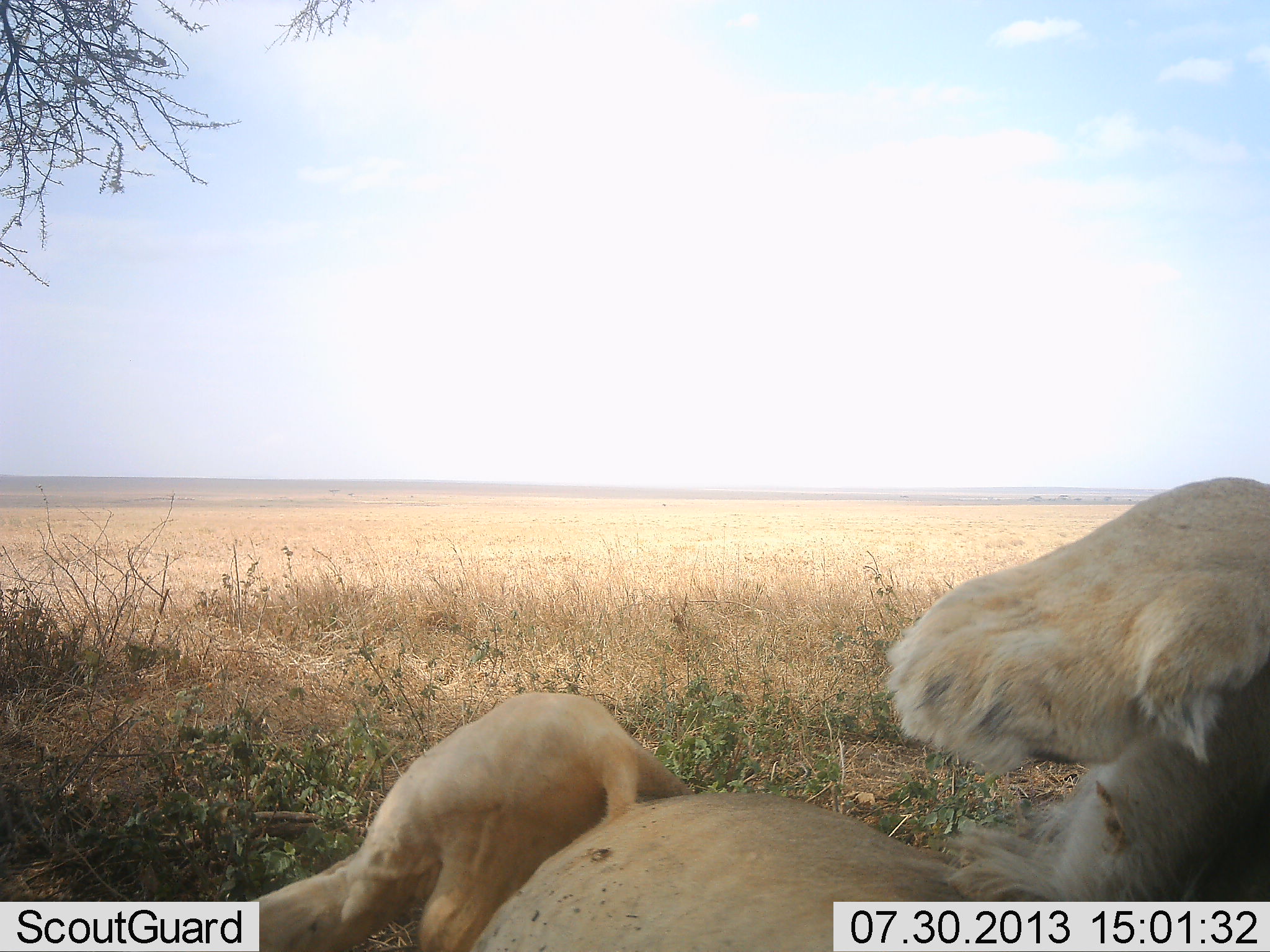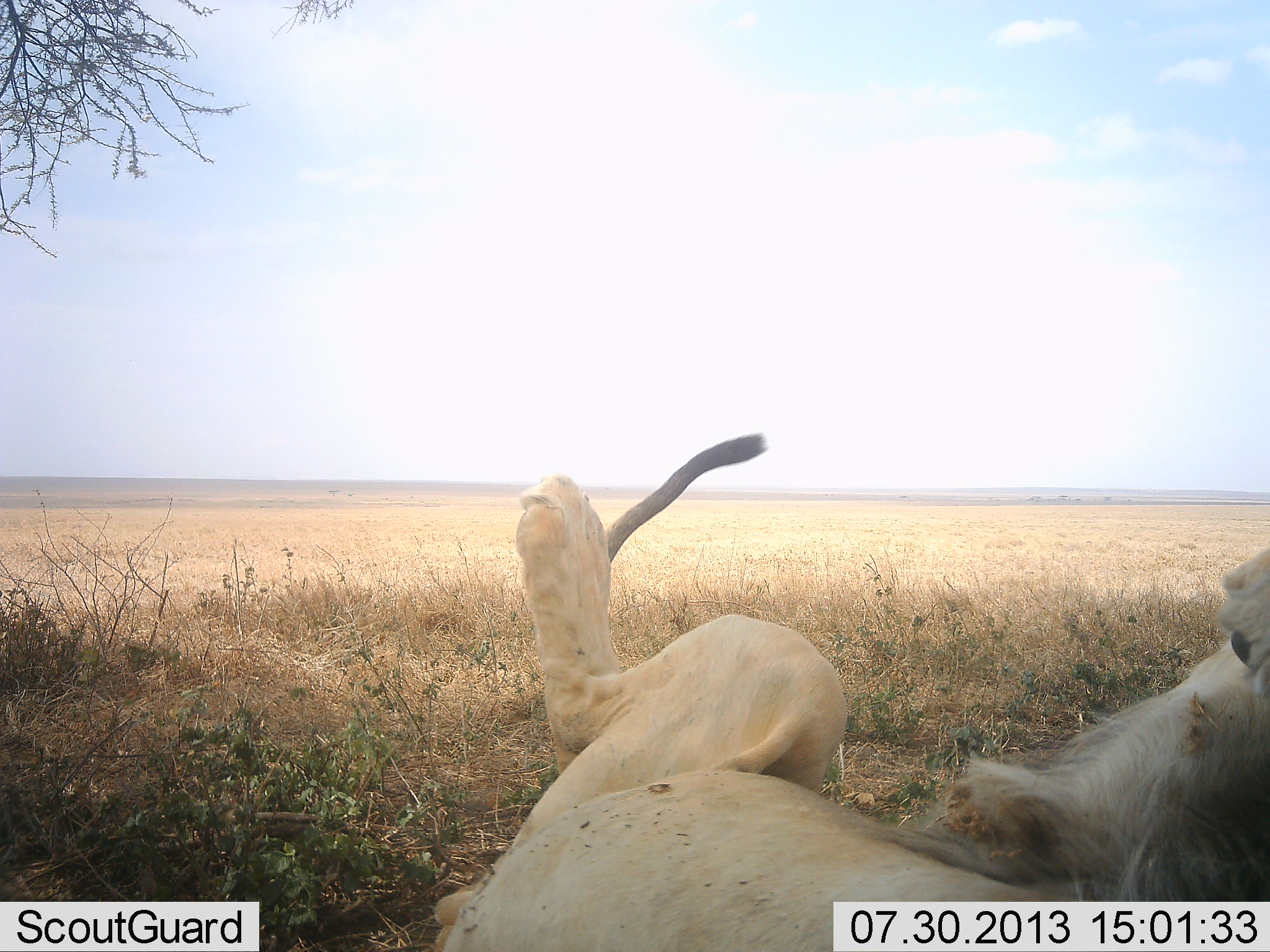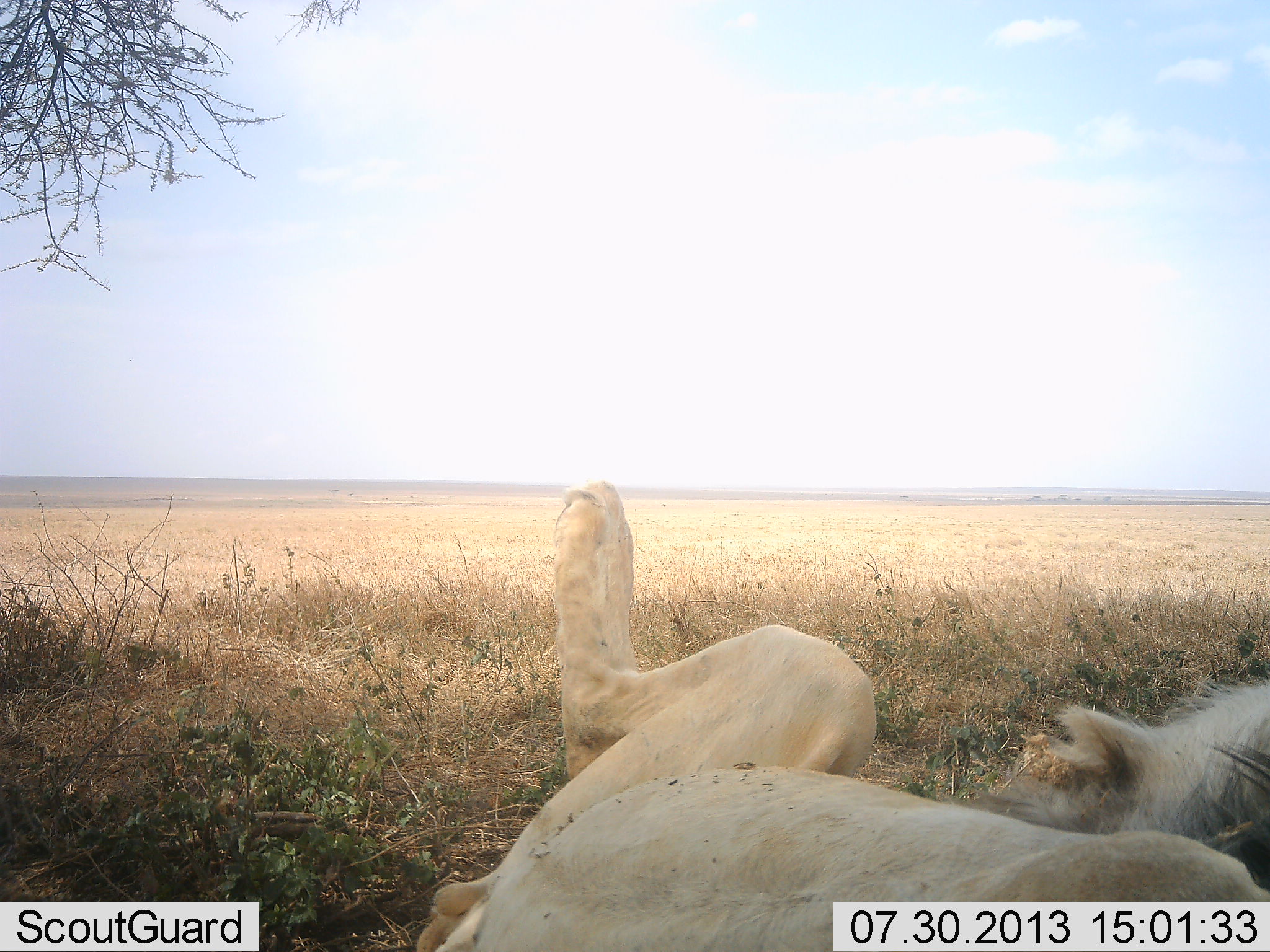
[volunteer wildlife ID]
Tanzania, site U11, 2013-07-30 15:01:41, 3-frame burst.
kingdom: Animalia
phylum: Chordata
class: Mammalia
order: Carnivora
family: Felidae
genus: Panthera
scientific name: Panthera leo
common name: lion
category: lionmale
Lionmale (lion) (Panthera leo), count 1. Behavior (volunteer vote fractions): standing 0%, resting 90%, moving 20%, interacting 0%. Young present (vote fraction): 0%. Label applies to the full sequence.